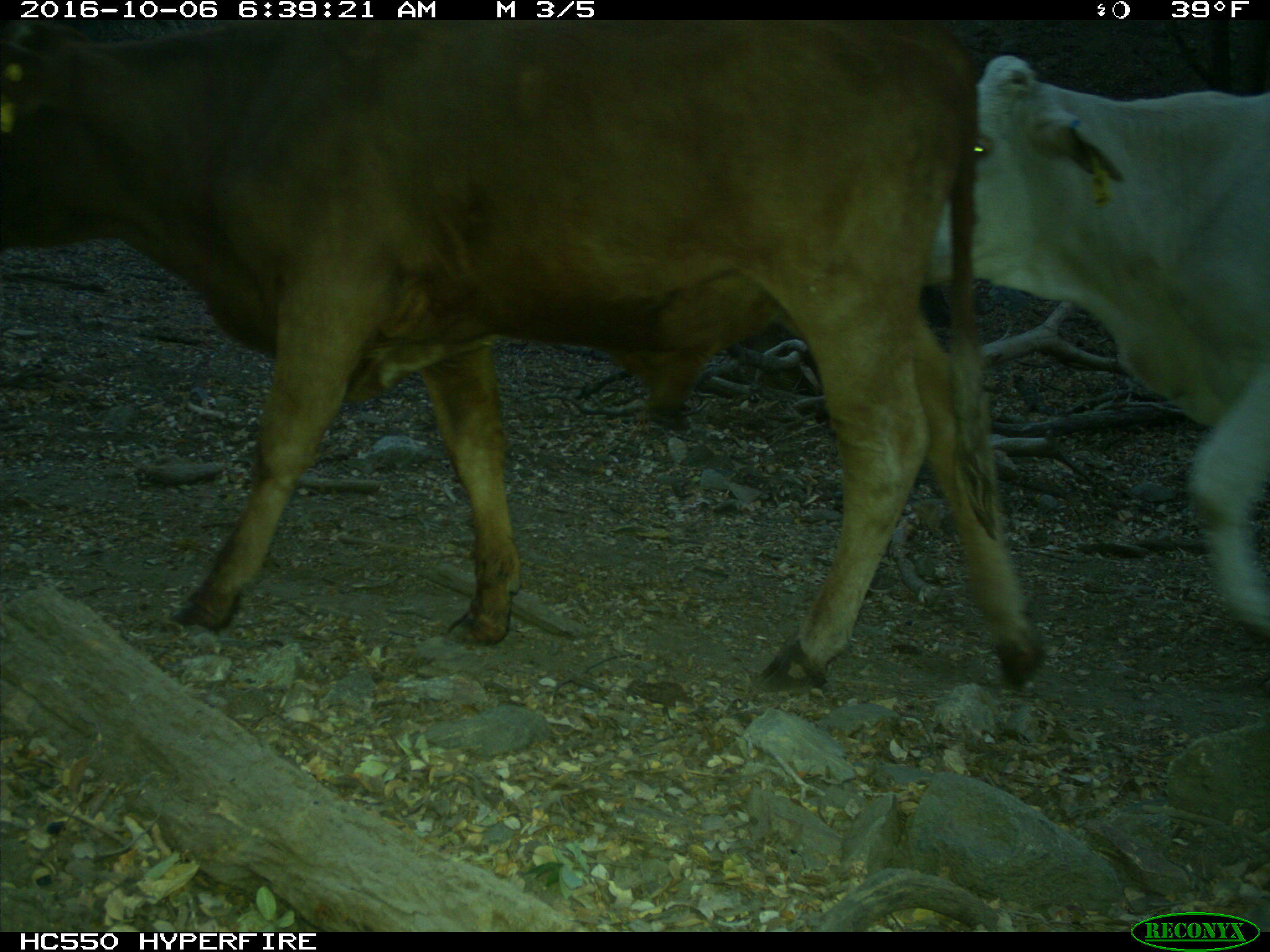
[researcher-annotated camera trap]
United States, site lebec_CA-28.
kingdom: Animalia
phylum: Chordata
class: Mammalia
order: Artiodactyla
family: Bovidae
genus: Bos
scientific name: Bos taurus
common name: domestic cow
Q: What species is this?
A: Bos taurus (domestic cow).